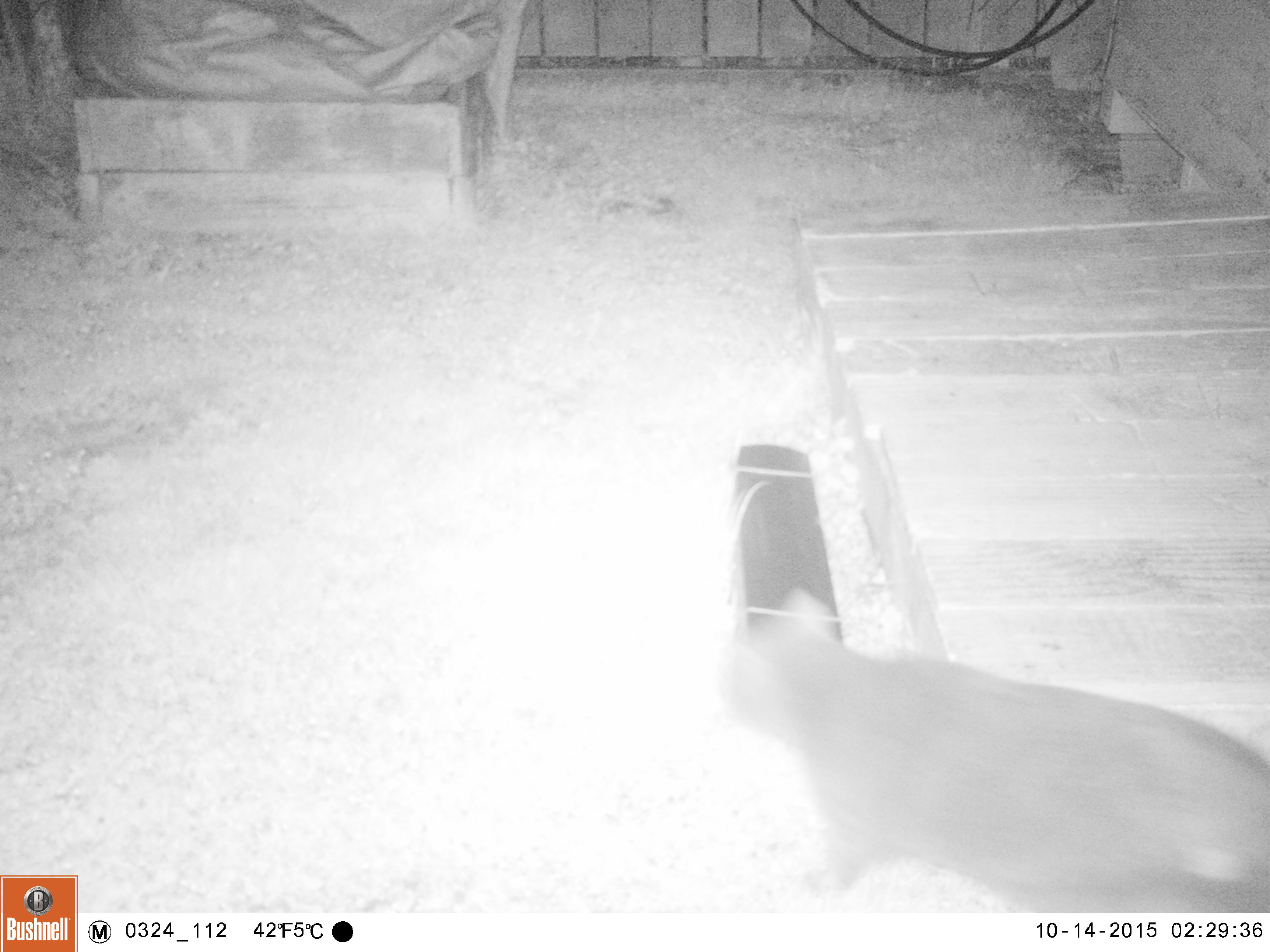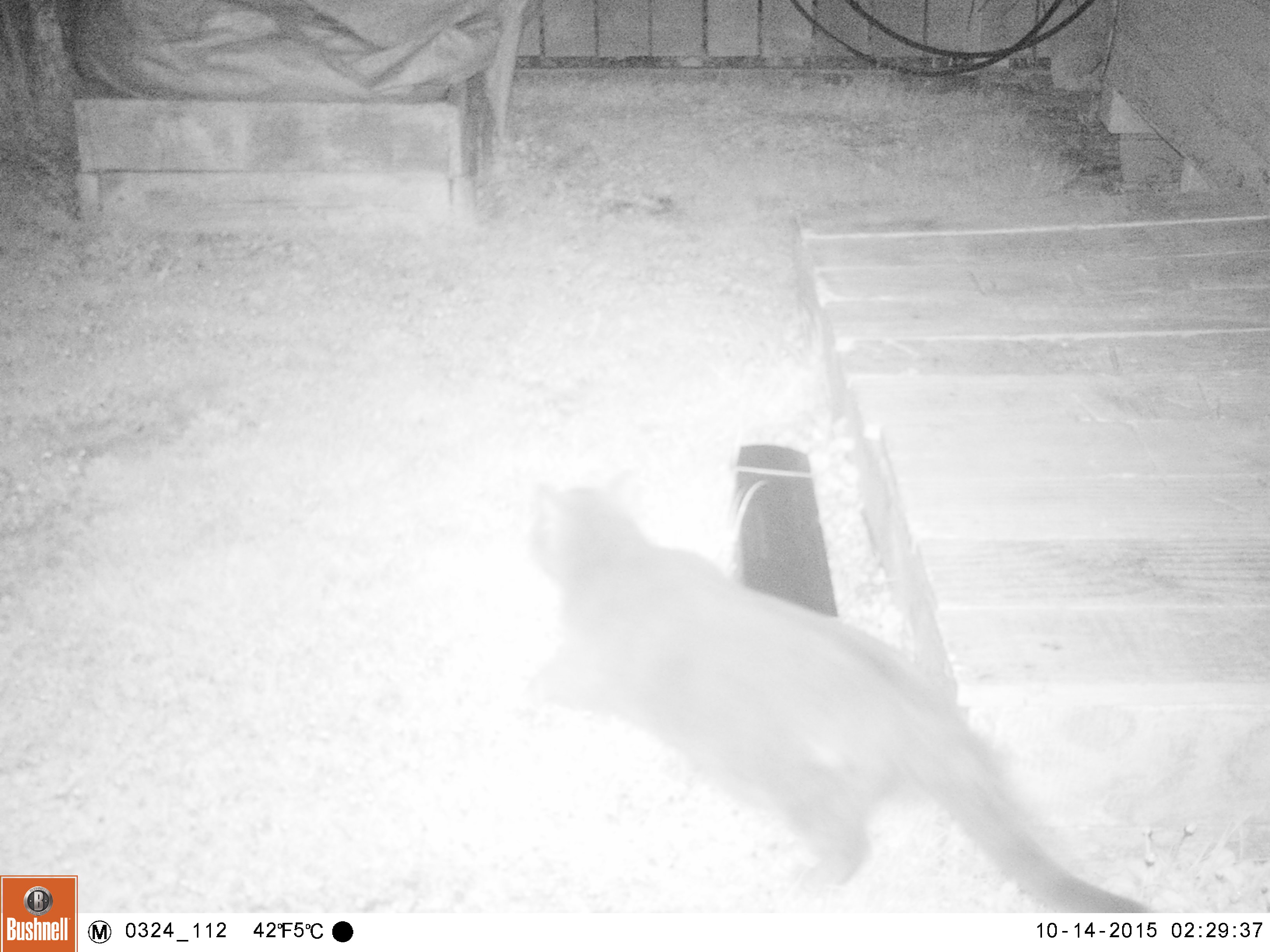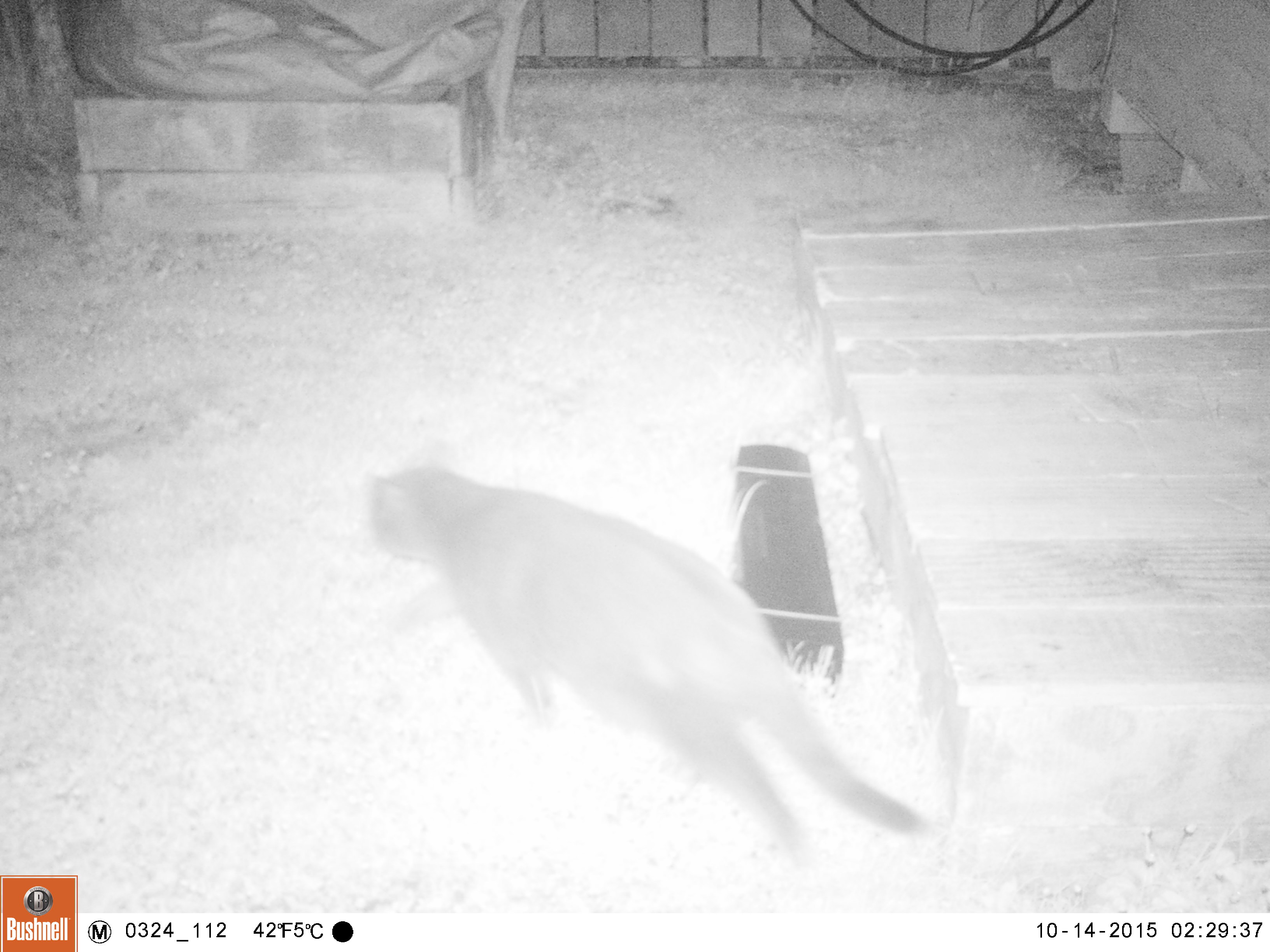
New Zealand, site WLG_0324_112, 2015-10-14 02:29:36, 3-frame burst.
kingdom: Animalia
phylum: Chordata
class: Mammalia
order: Carnivora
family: Felidae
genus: Felis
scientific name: Felis catus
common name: domestic cat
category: cat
Cat (domestic cat) (Felis catus).